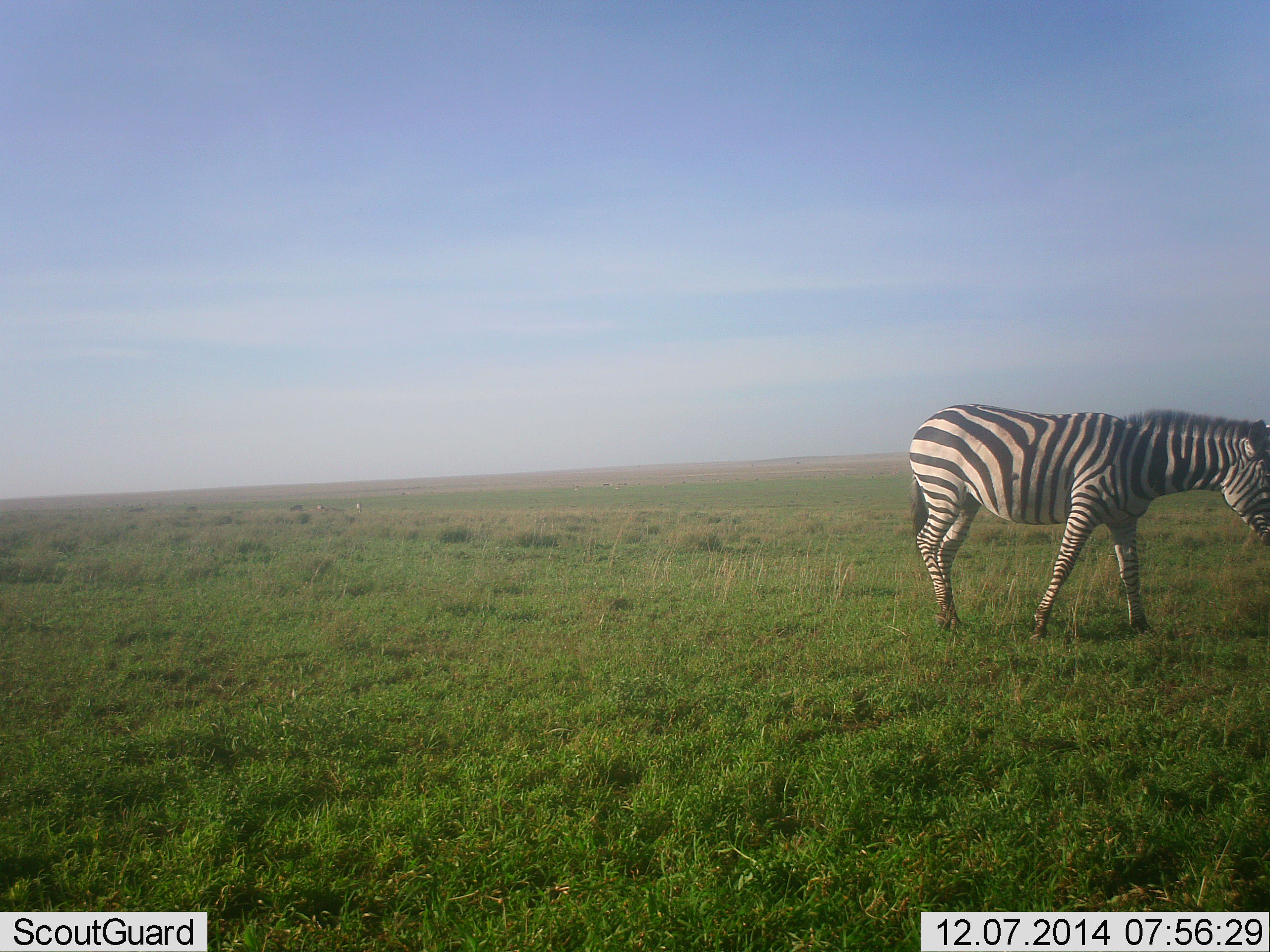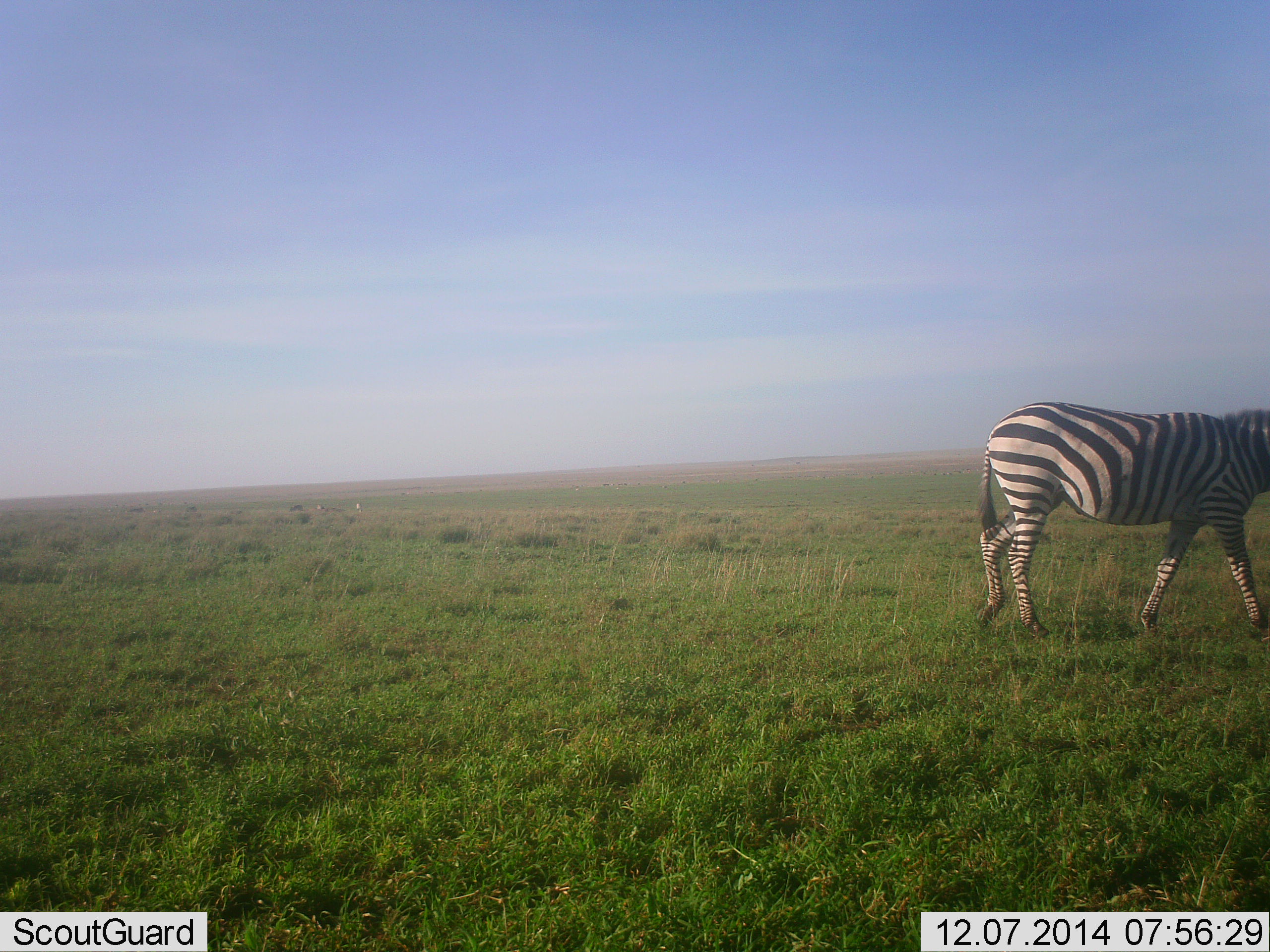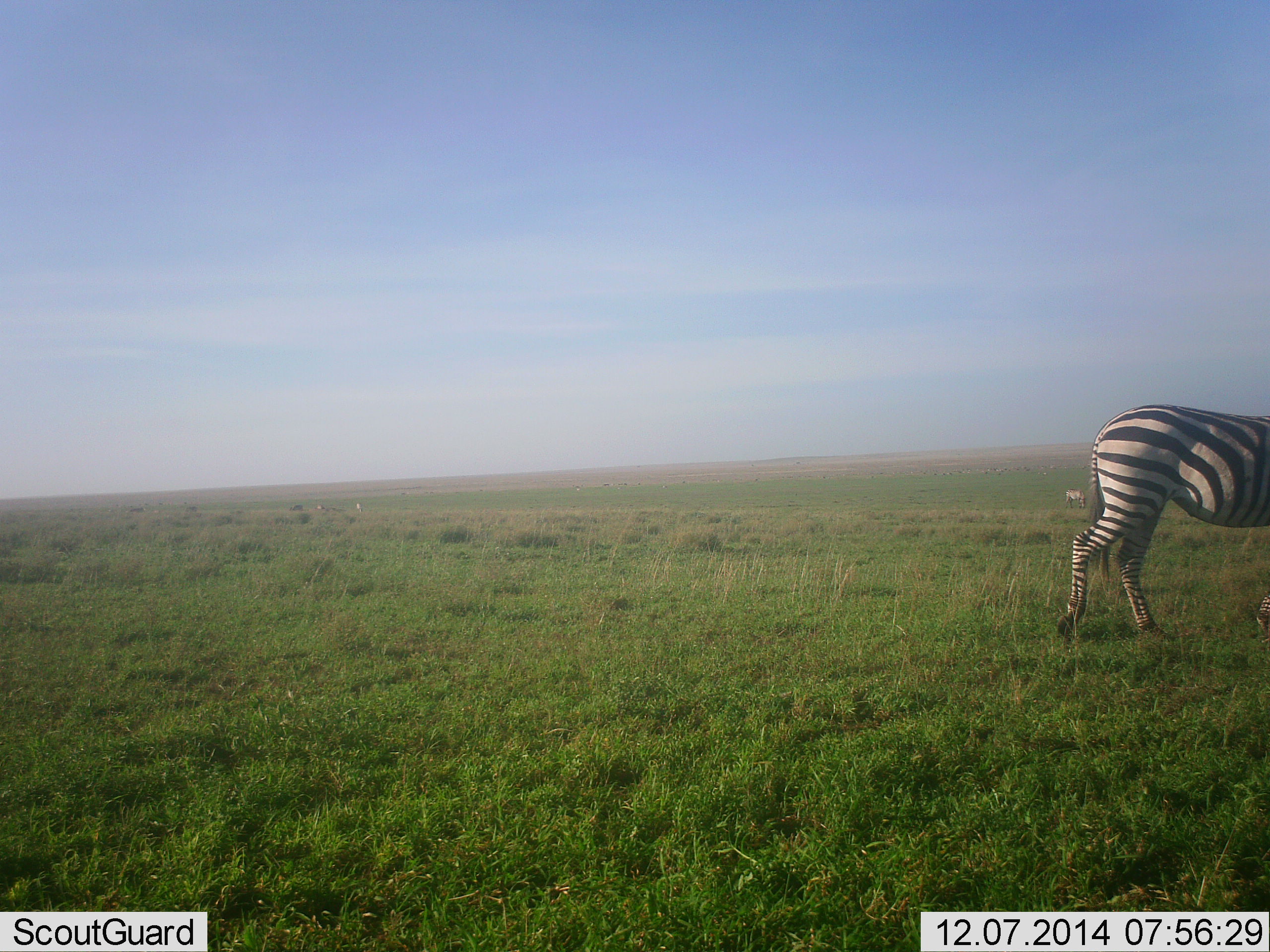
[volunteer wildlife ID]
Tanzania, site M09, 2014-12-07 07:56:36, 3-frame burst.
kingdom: Animalia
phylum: Chordata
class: Mammalia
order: Perissodactyla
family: Equidae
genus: Equus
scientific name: Equus quagga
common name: plains zebra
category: zebra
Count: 1.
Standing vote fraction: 10%.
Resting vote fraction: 0%.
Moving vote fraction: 100%.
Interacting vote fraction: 0%.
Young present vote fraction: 0%.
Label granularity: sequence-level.